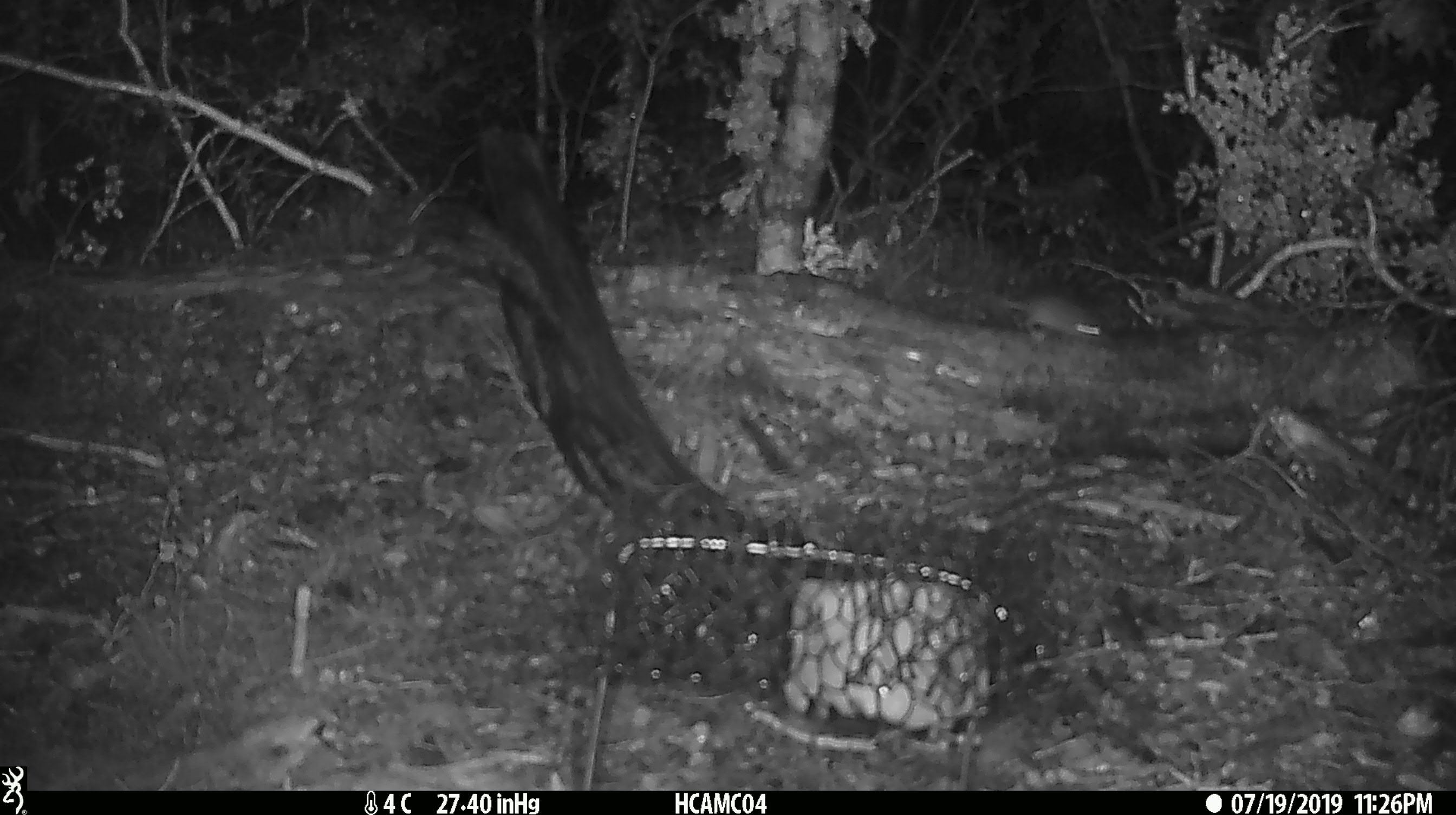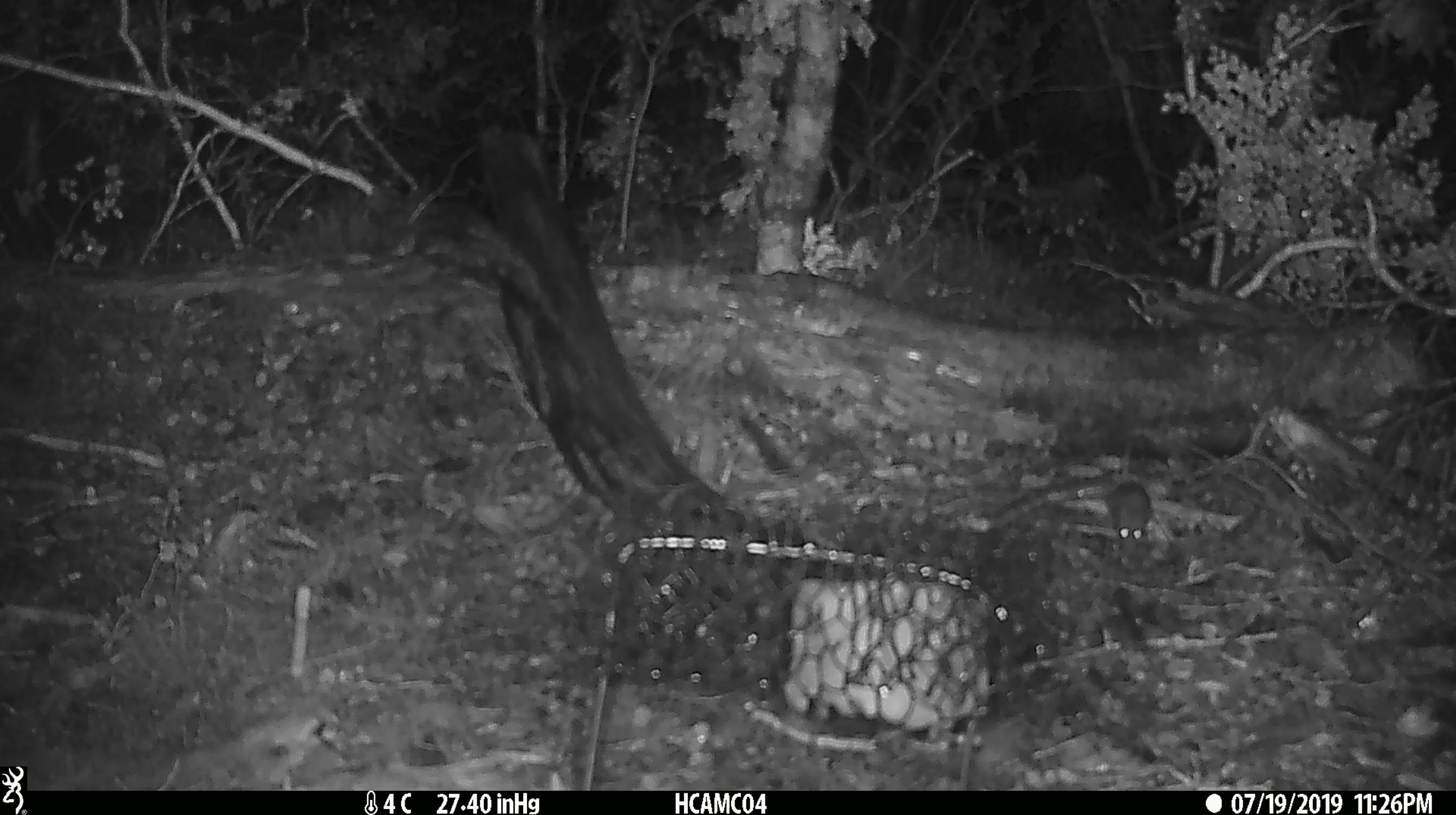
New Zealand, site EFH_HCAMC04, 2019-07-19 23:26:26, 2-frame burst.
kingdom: Animalia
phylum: Chordata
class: Mammalia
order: Rodentia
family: Muridae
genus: Mus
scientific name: Mus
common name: mouse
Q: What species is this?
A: Mouse (Mus).